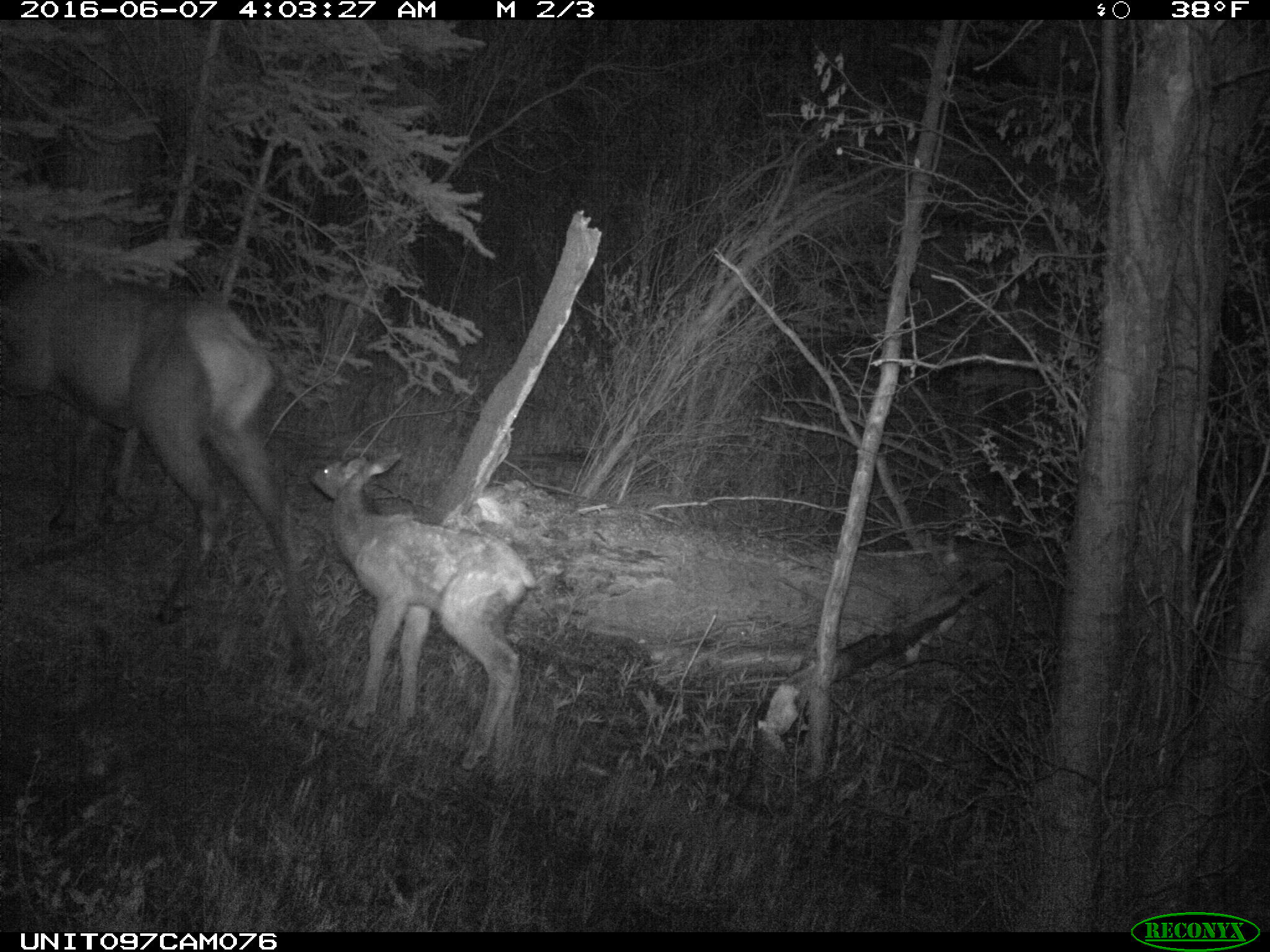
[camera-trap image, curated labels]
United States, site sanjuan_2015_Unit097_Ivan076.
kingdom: Animalia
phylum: Chordata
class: Mammalia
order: Artiodactyla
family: Cervidae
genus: Cervus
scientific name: Cervus elaphus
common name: red deer